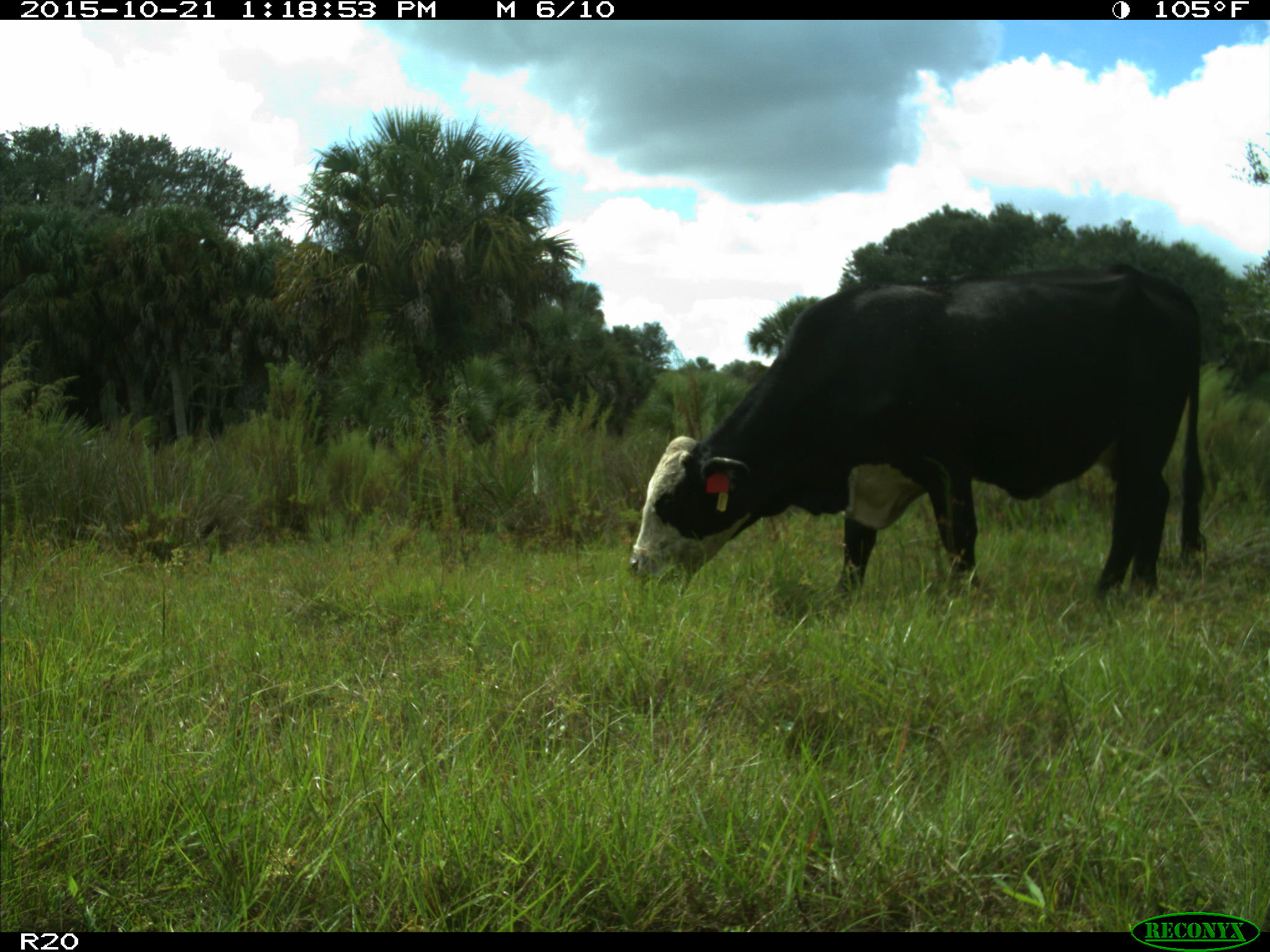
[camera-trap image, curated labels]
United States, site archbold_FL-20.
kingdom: Animalia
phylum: Chordata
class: Mammalia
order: Artiodactyla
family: Bovidae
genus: Bos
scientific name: Bos taurus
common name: domestic cow